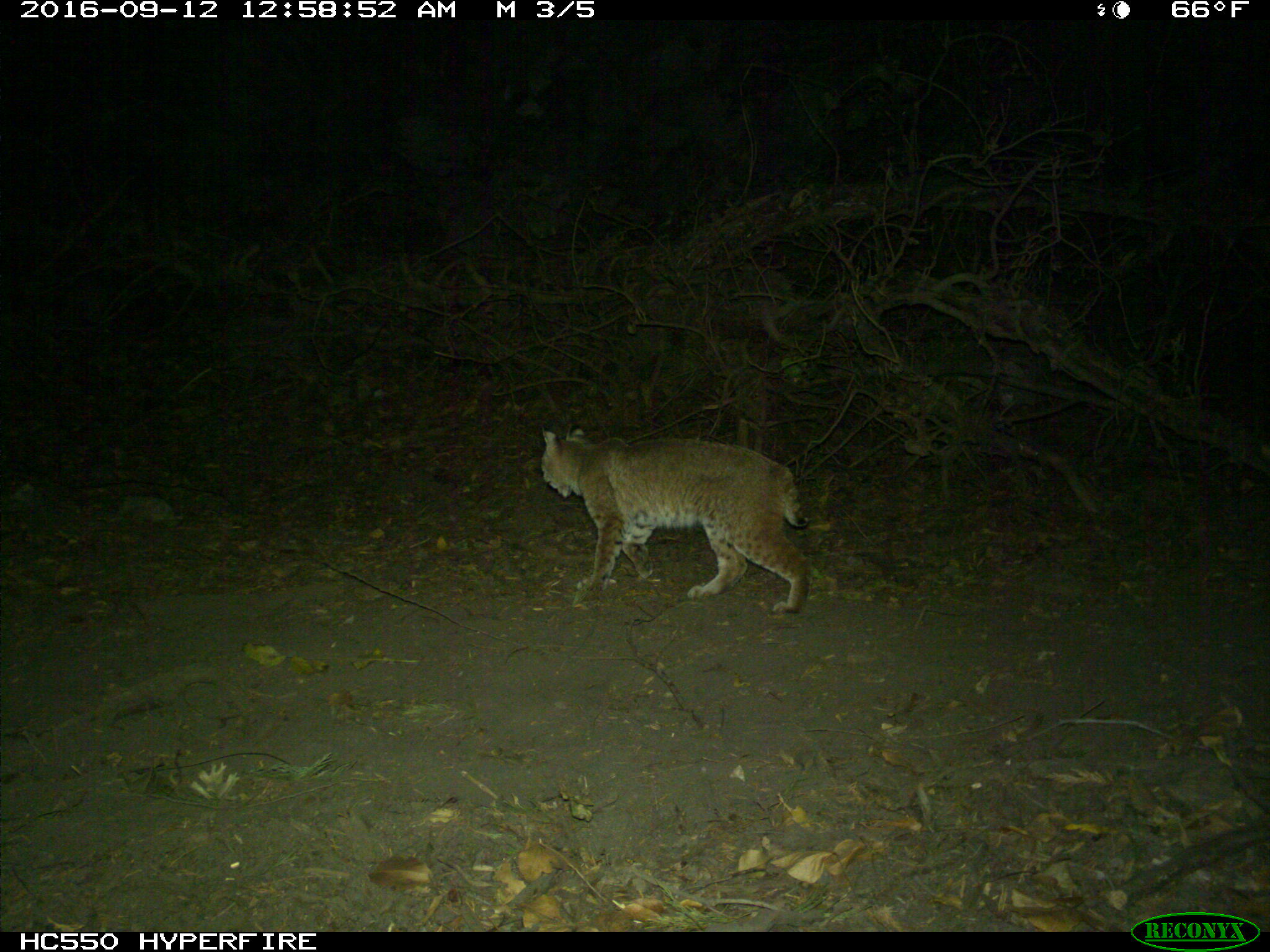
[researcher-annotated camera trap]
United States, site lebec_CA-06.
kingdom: Animalia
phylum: Chordata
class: Mammalia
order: Carnivora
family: Felidae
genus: Lynx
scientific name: Lynx rufus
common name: bobcat